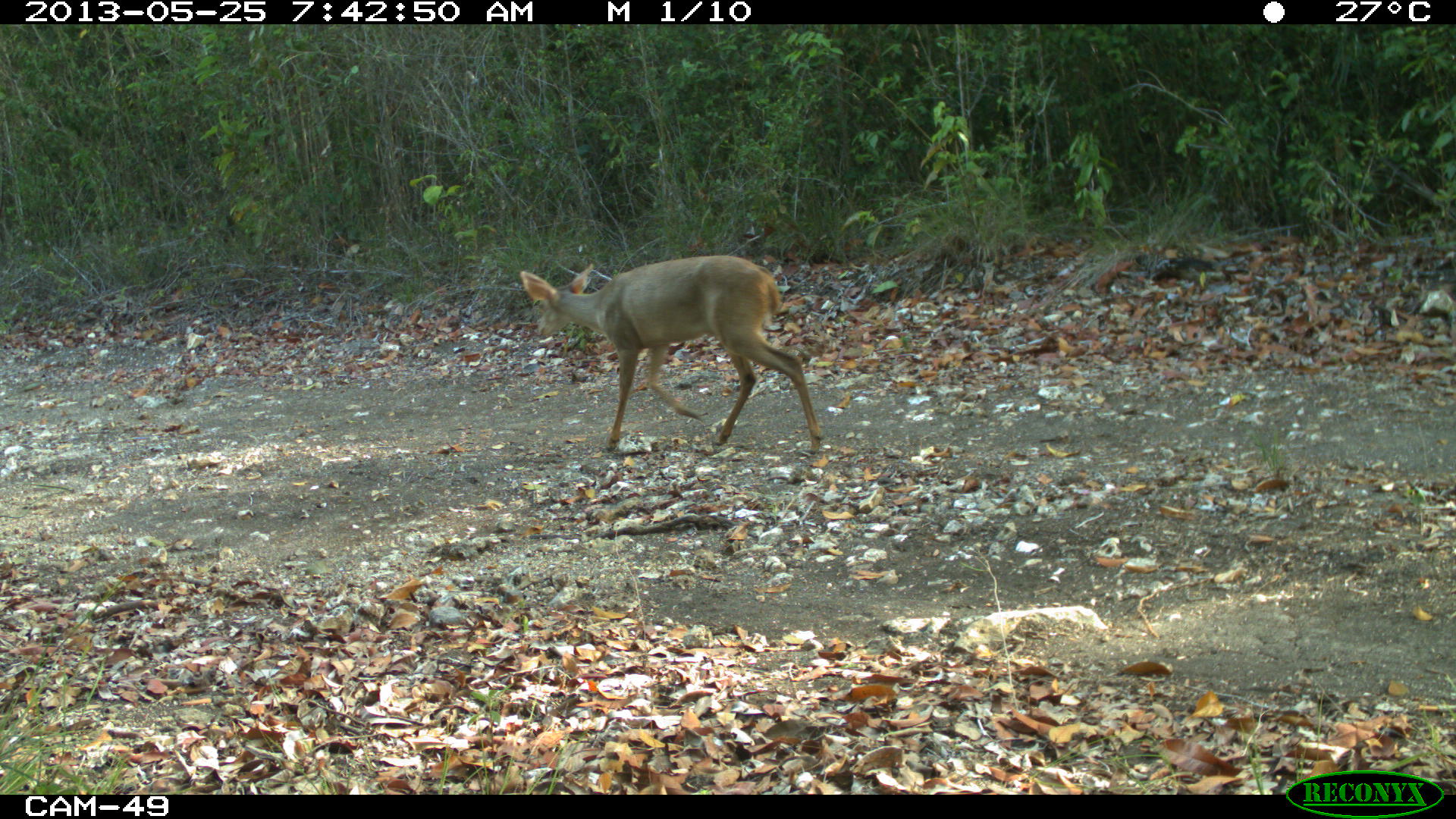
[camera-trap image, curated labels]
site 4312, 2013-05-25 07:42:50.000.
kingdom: Animalia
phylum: Chordata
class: Mammalia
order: Artiodactyla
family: Cervidae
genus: Odocoileus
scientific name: Odocoileus virginianus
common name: white-tailed deer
Odocoileus virginianus (white-tailed deer), count 1, sex female.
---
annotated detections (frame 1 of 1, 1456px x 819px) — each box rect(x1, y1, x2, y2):
odocoileus virginianus: rect(516, 251, 825, 457)